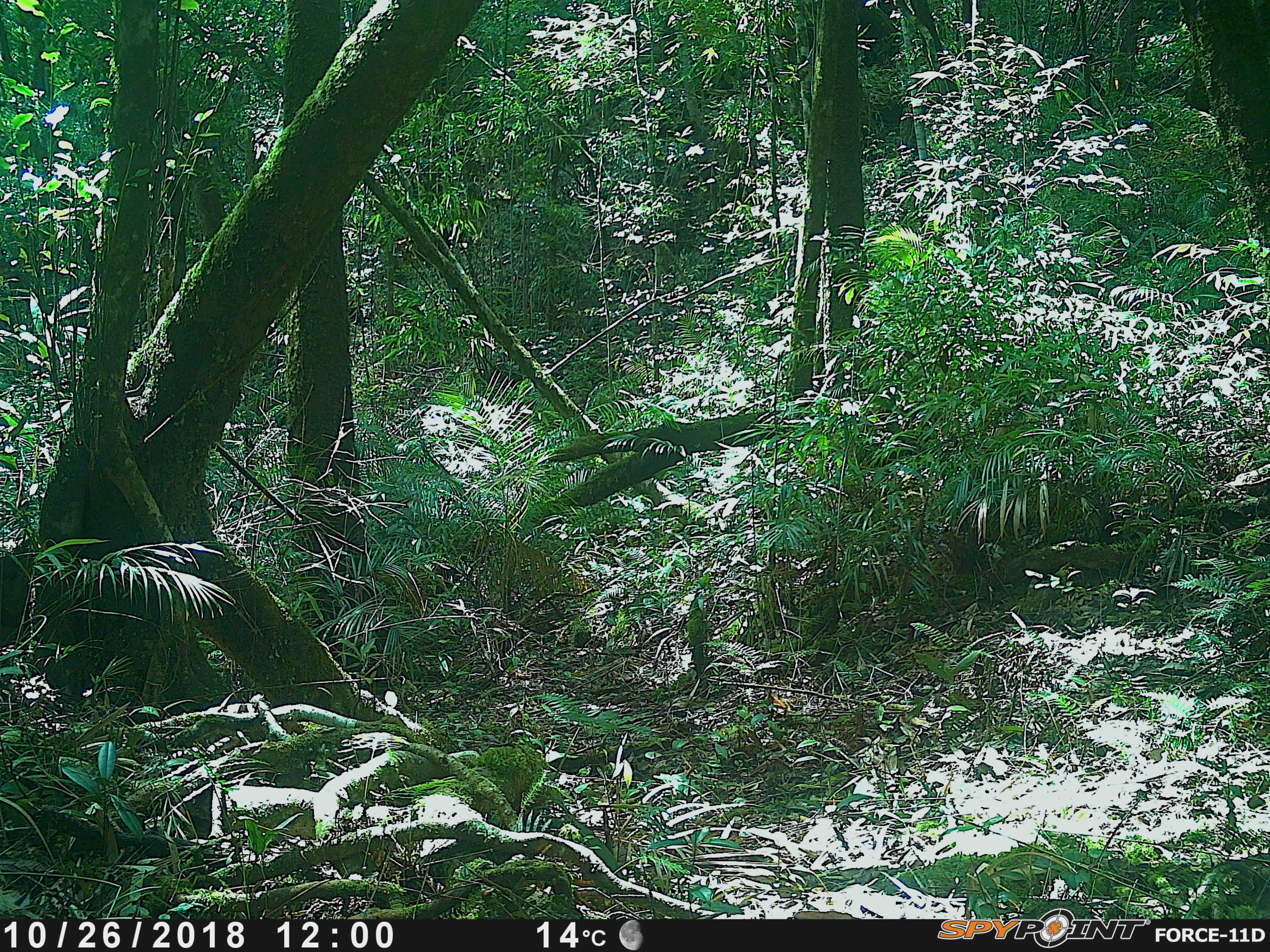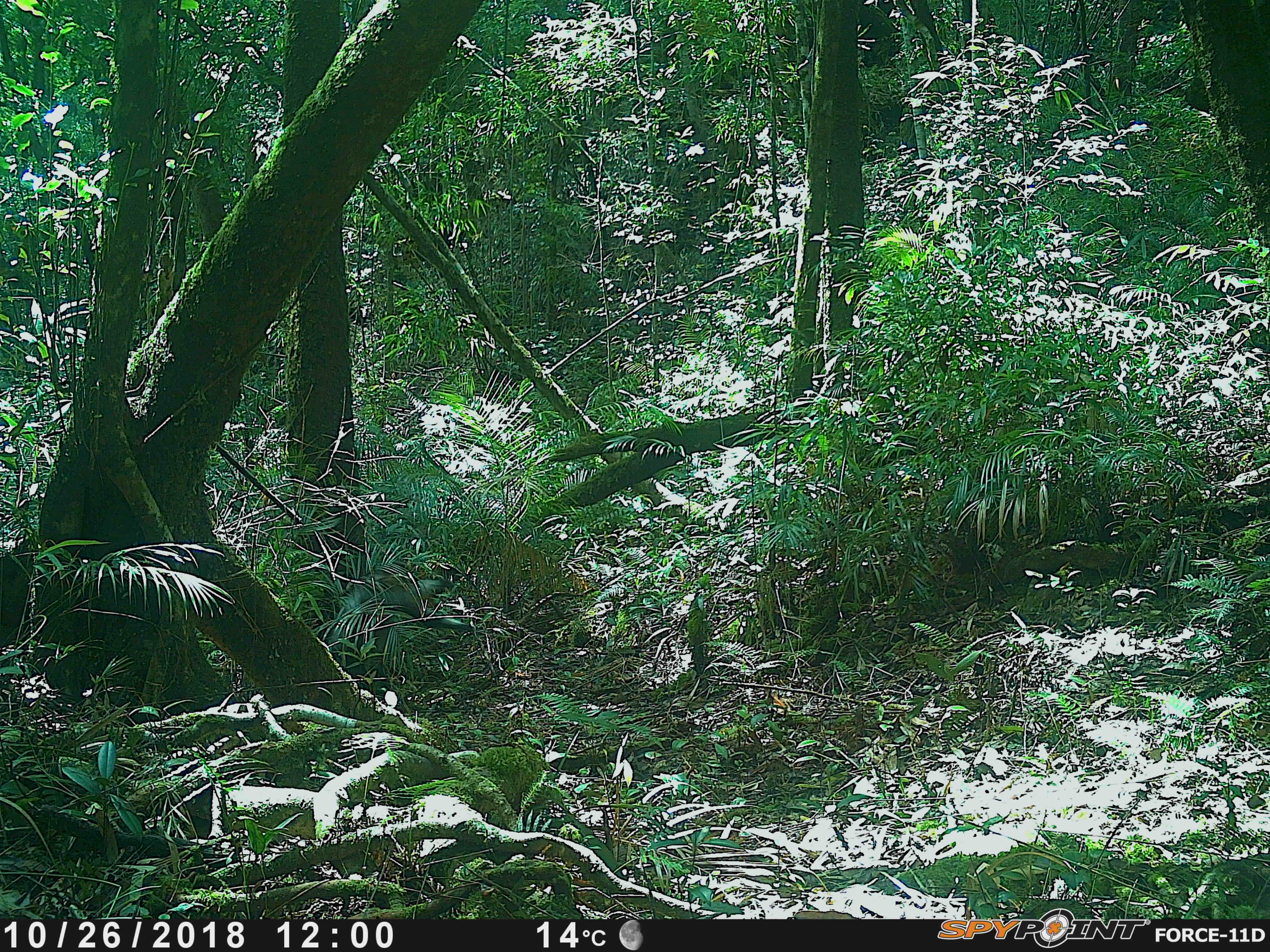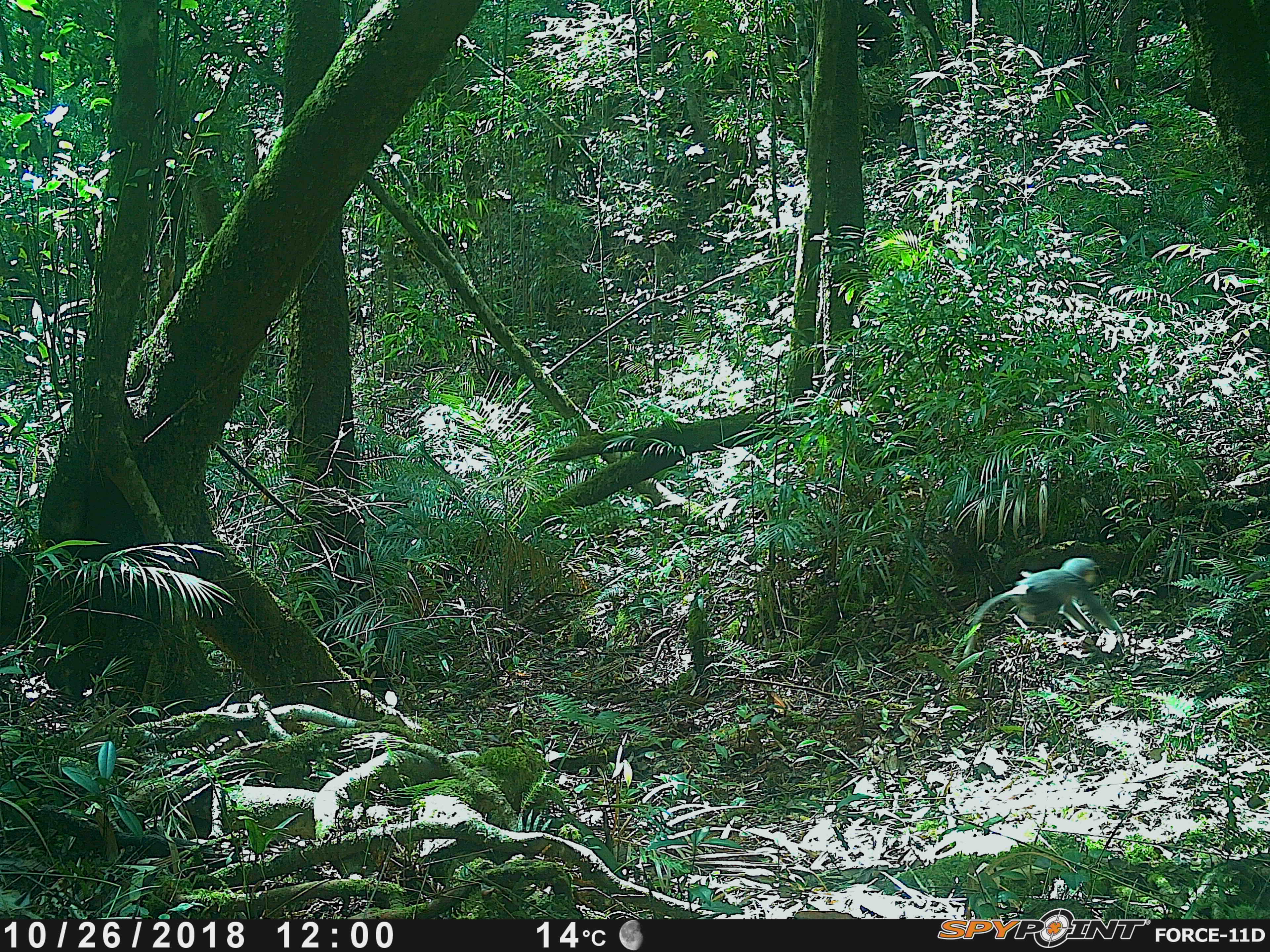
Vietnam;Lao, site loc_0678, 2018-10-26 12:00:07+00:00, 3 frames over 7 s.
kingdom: Animalia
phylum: Chordata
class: Mammalia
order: Primates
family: Cercopithecidae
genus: Pygathrix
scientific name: Pygathrix nemaeus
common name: red-shanked douc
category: red shanked douc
Red shanked douc (red-shanked douc) (Pygathrix nemaeus). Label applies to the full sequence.